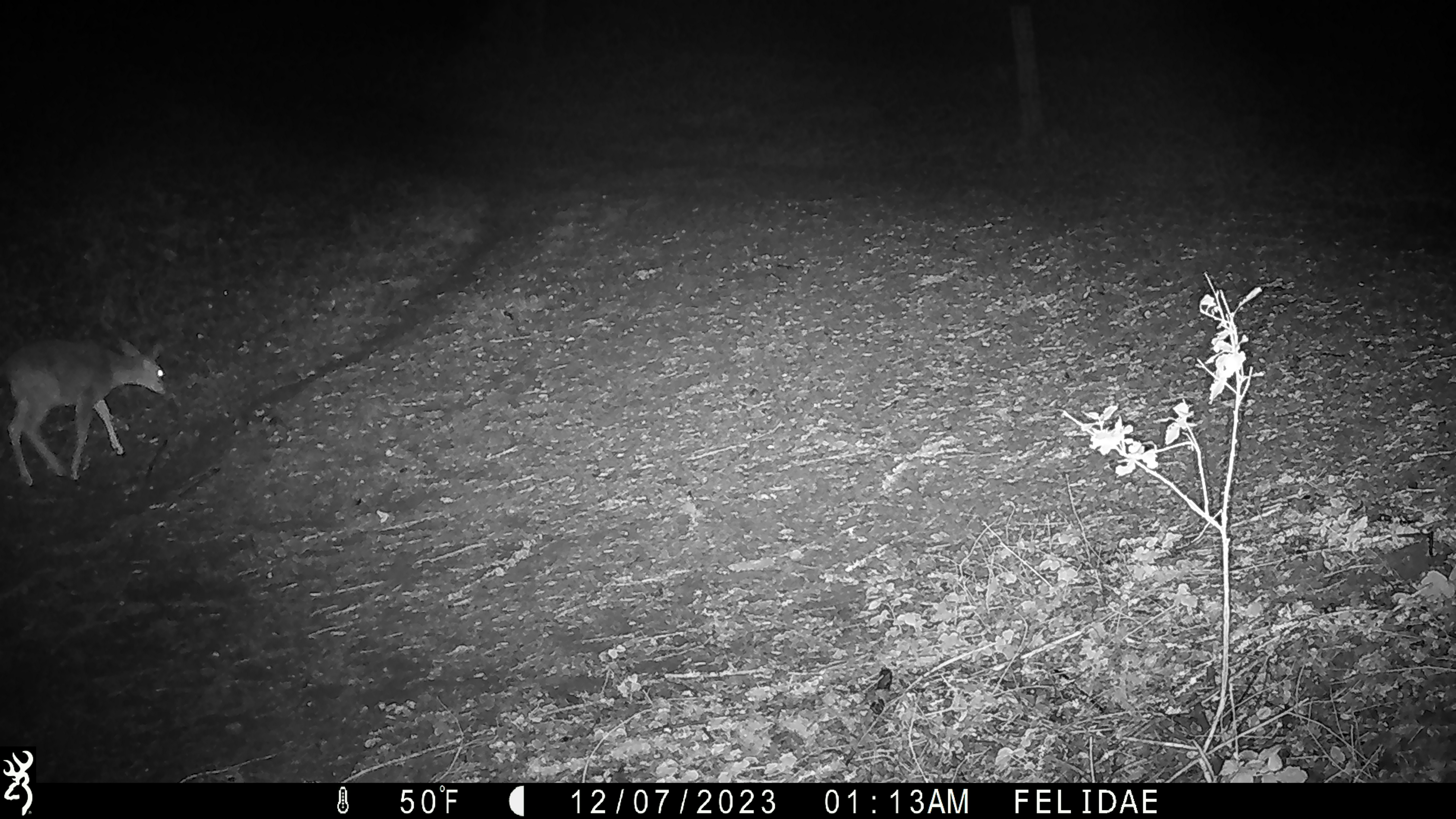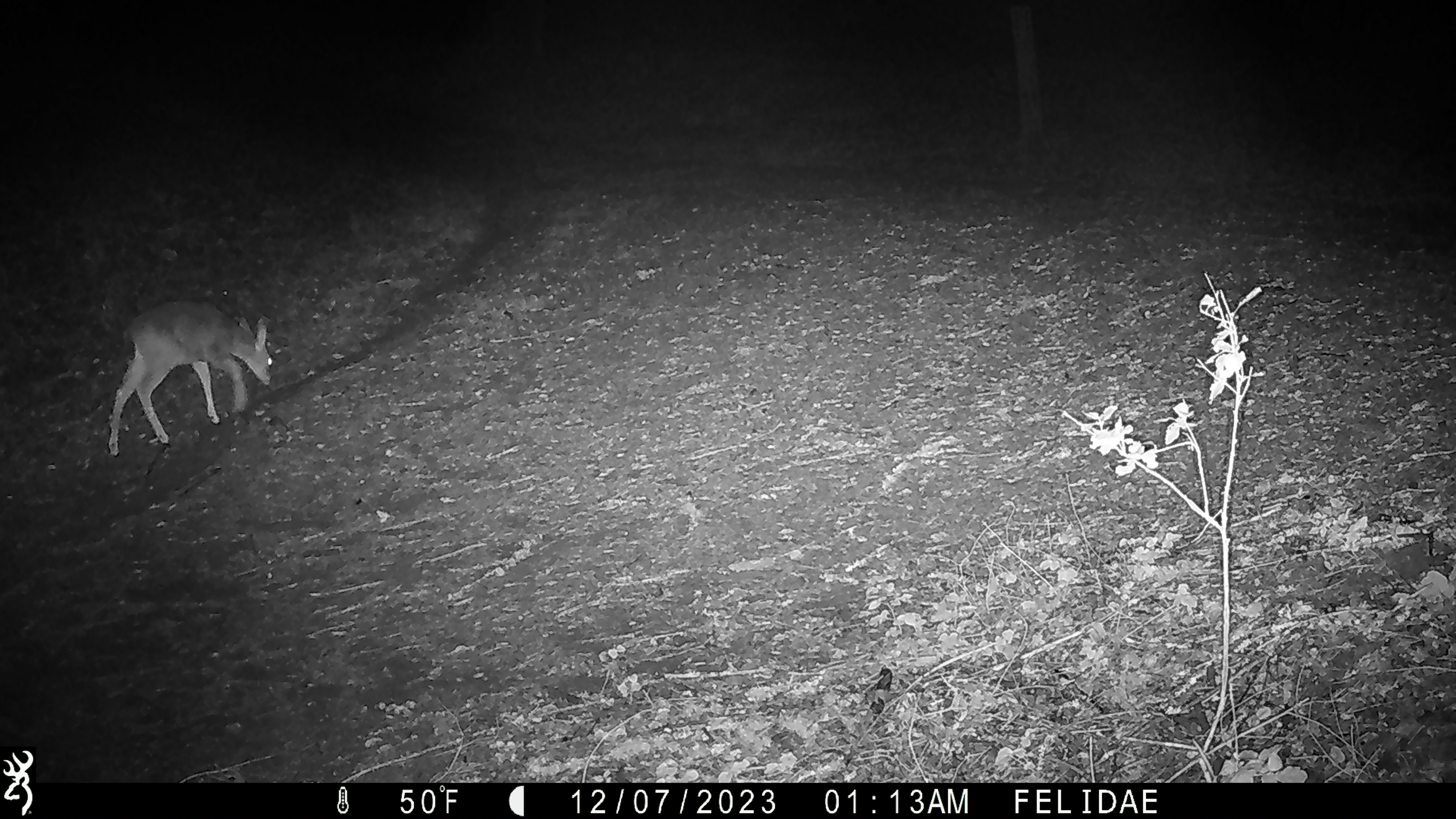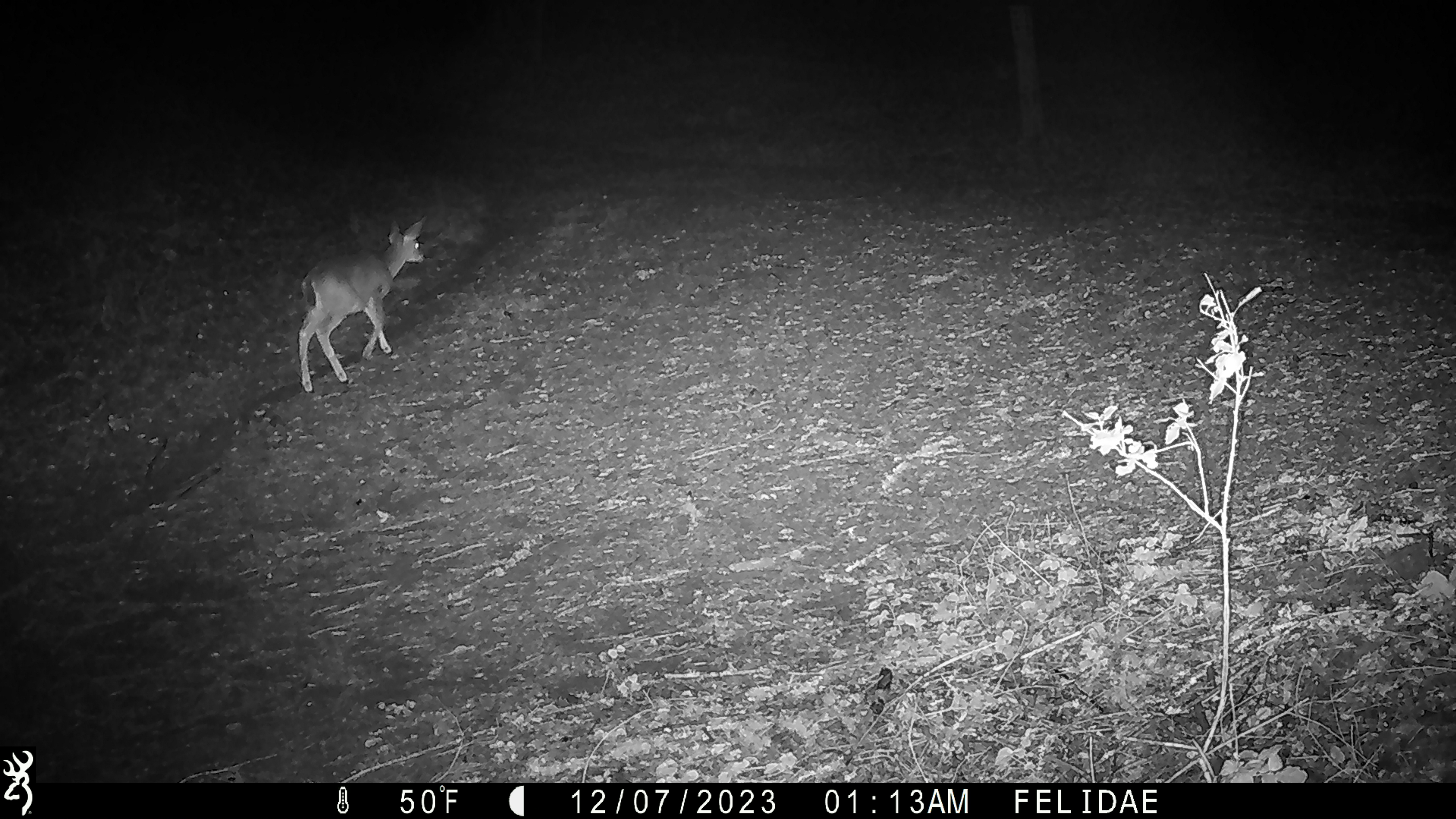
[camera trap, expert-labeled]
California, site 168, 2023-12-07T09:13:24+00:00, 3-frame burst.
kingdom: Animalia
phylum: Chordata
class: Mammalia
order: Artiodactyla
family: Cervidae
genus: Odocoileus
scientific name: Odocoileus hemionus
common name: mule deer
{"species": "mule deer (Odocoileus hemionus)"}